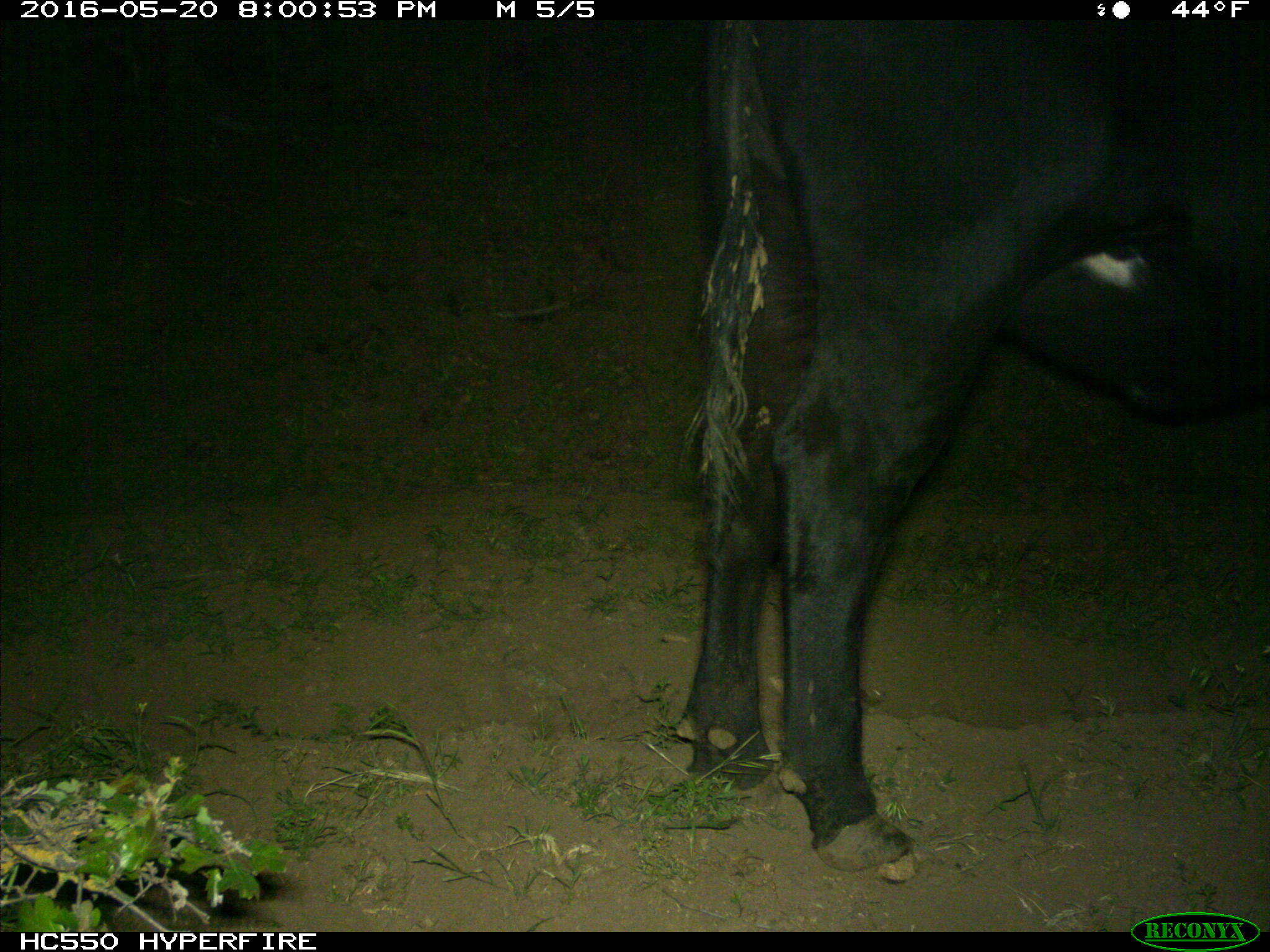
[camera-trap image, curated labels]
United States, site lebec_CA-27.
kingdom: Animalia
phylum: Chordata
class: Mammalia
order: Artiodactyla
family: Bovidae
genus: Bos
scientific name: Bos taurus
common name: domestic cow